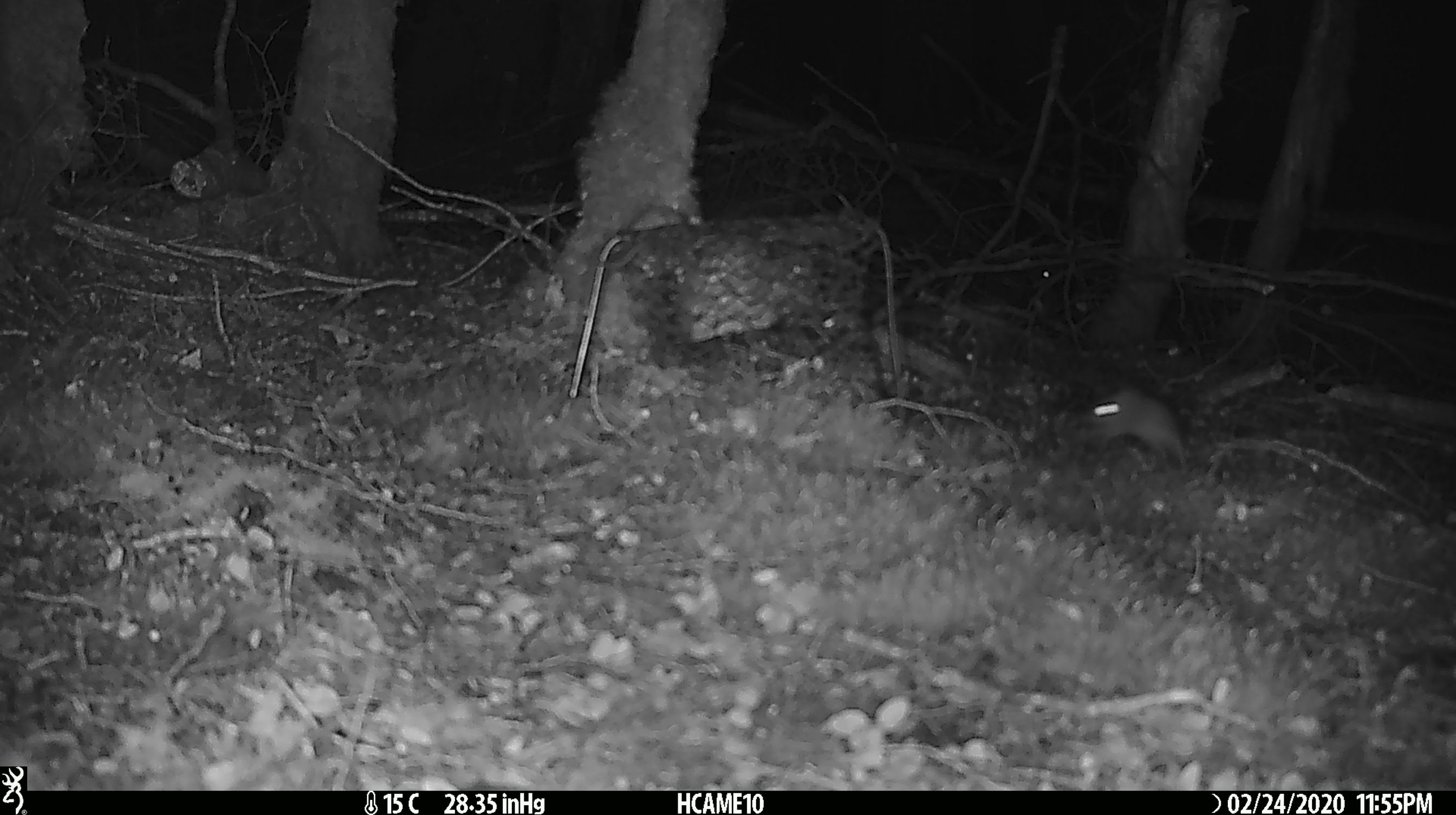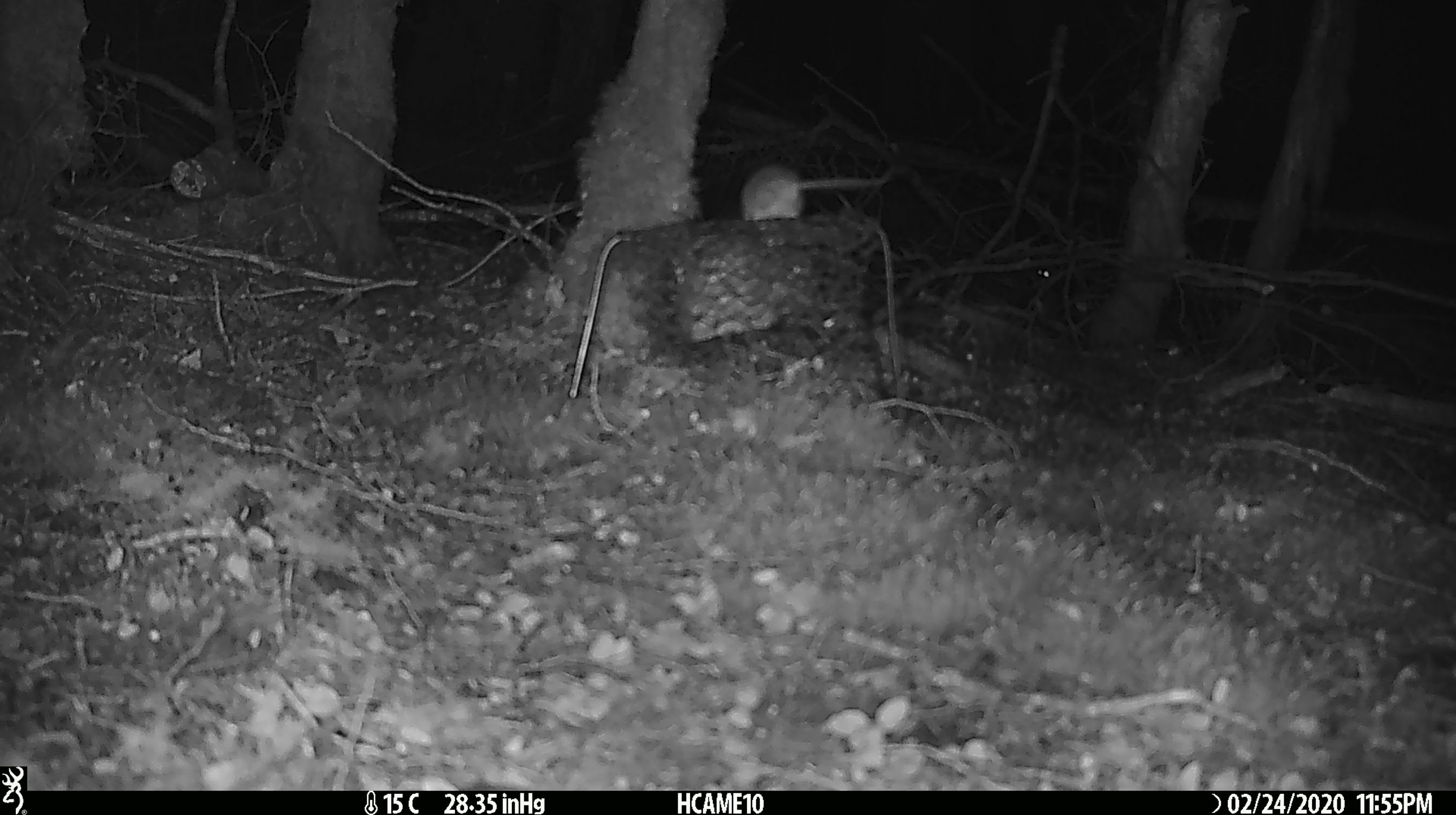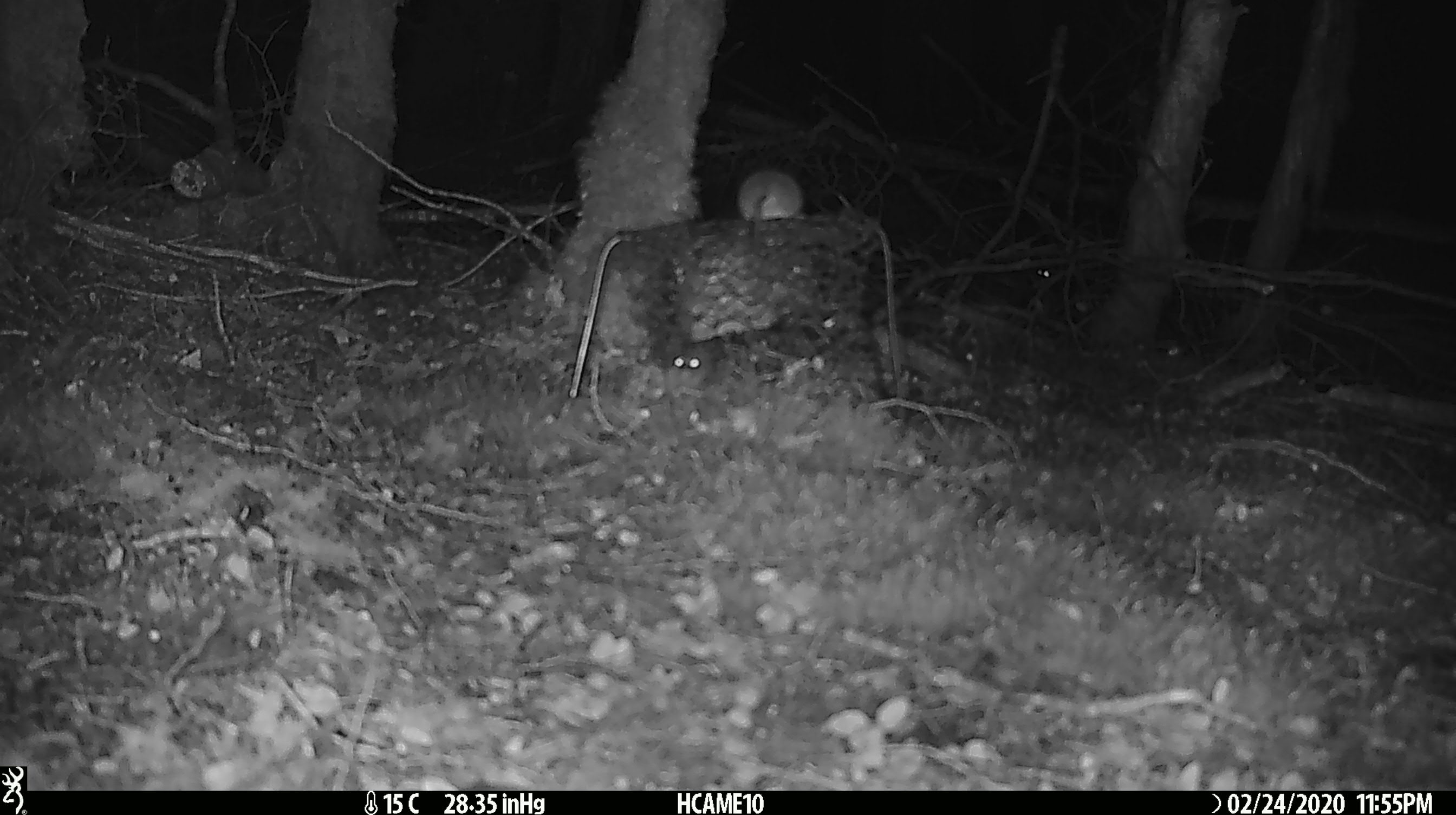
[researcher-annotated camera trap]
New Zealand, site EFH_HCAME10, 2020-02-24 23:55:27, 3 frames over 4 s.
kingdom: Animalia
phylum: Chordata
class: Mammalia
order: Rodentia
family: Muridae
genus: Mus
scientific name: Mus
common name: mouse